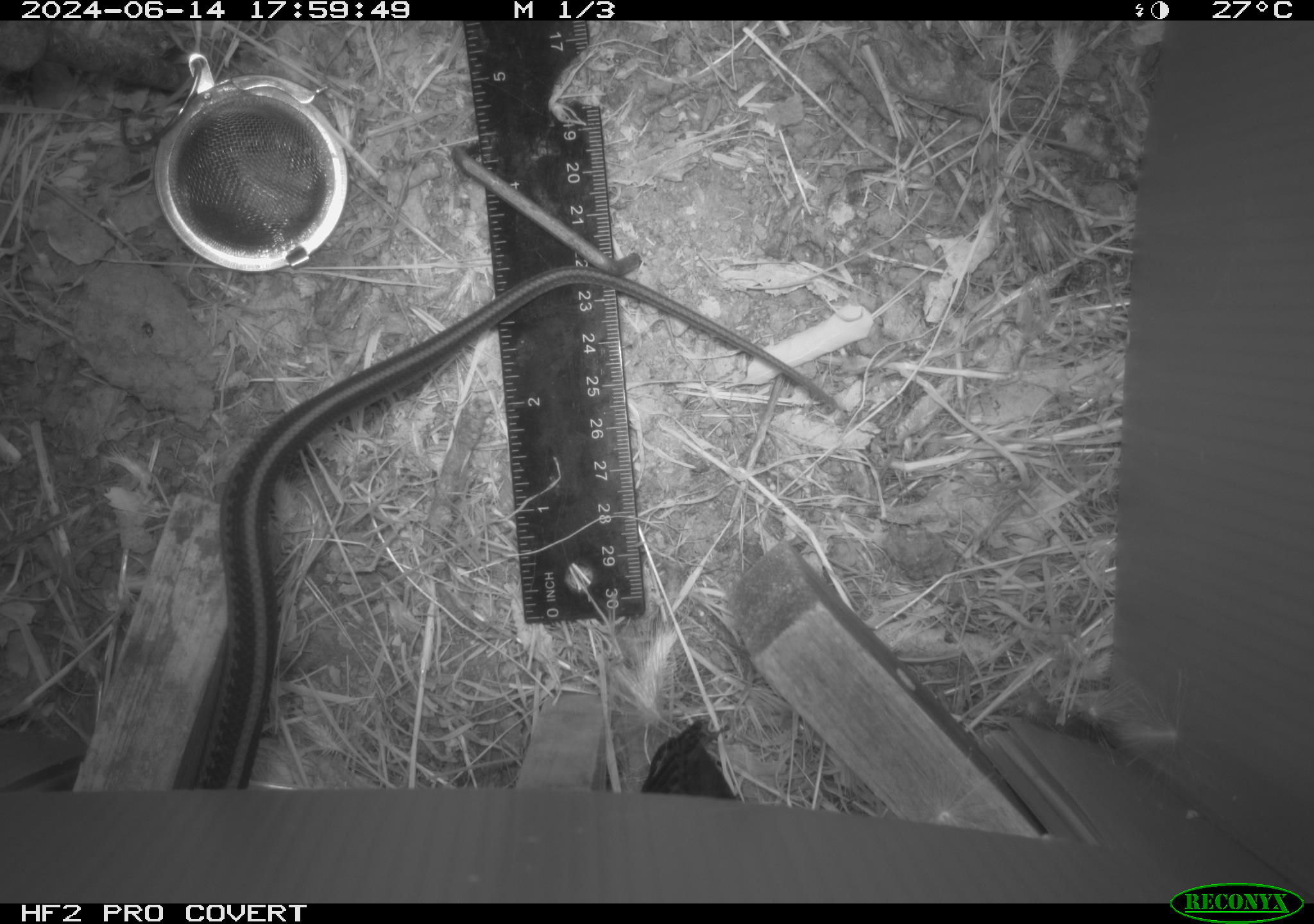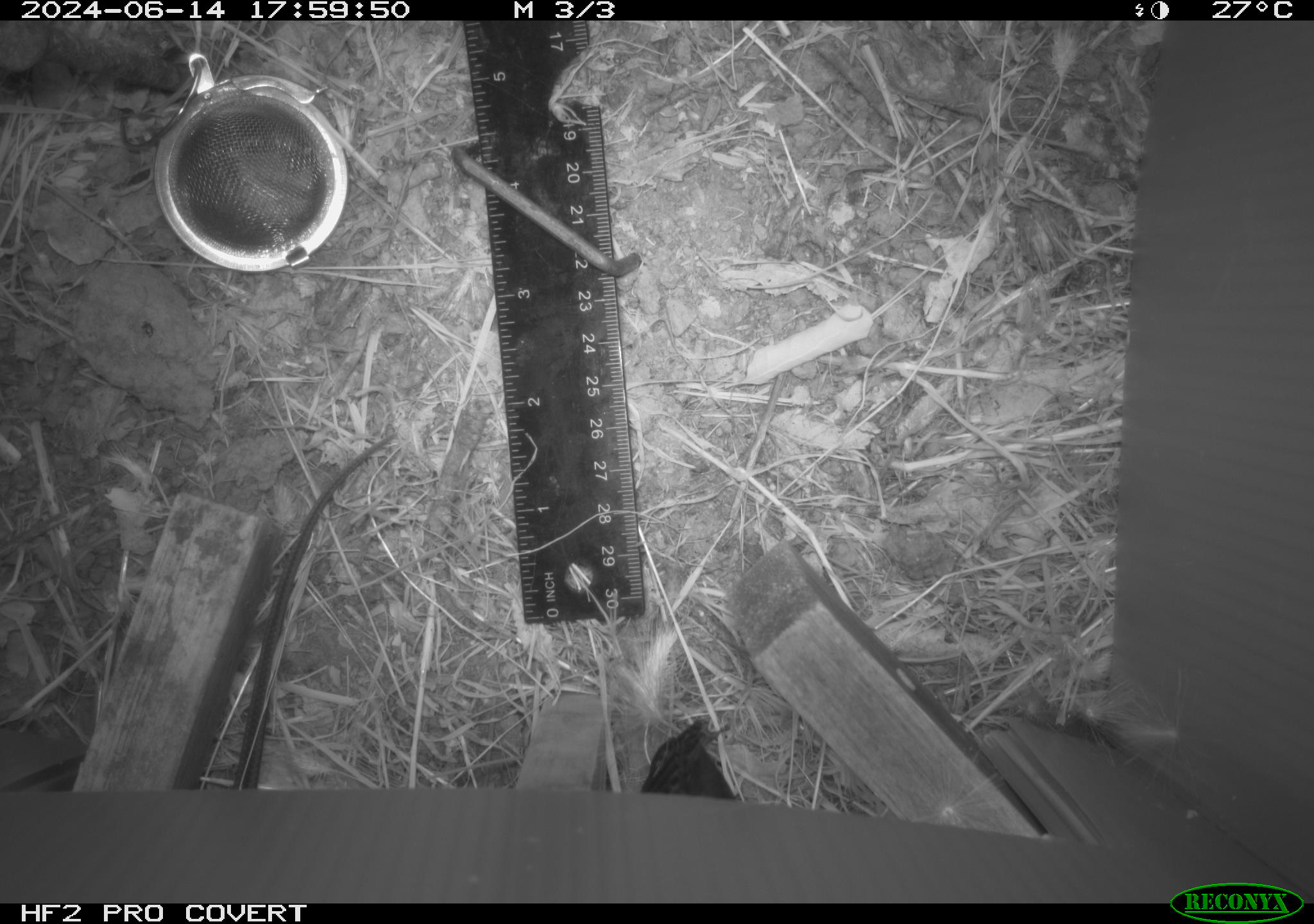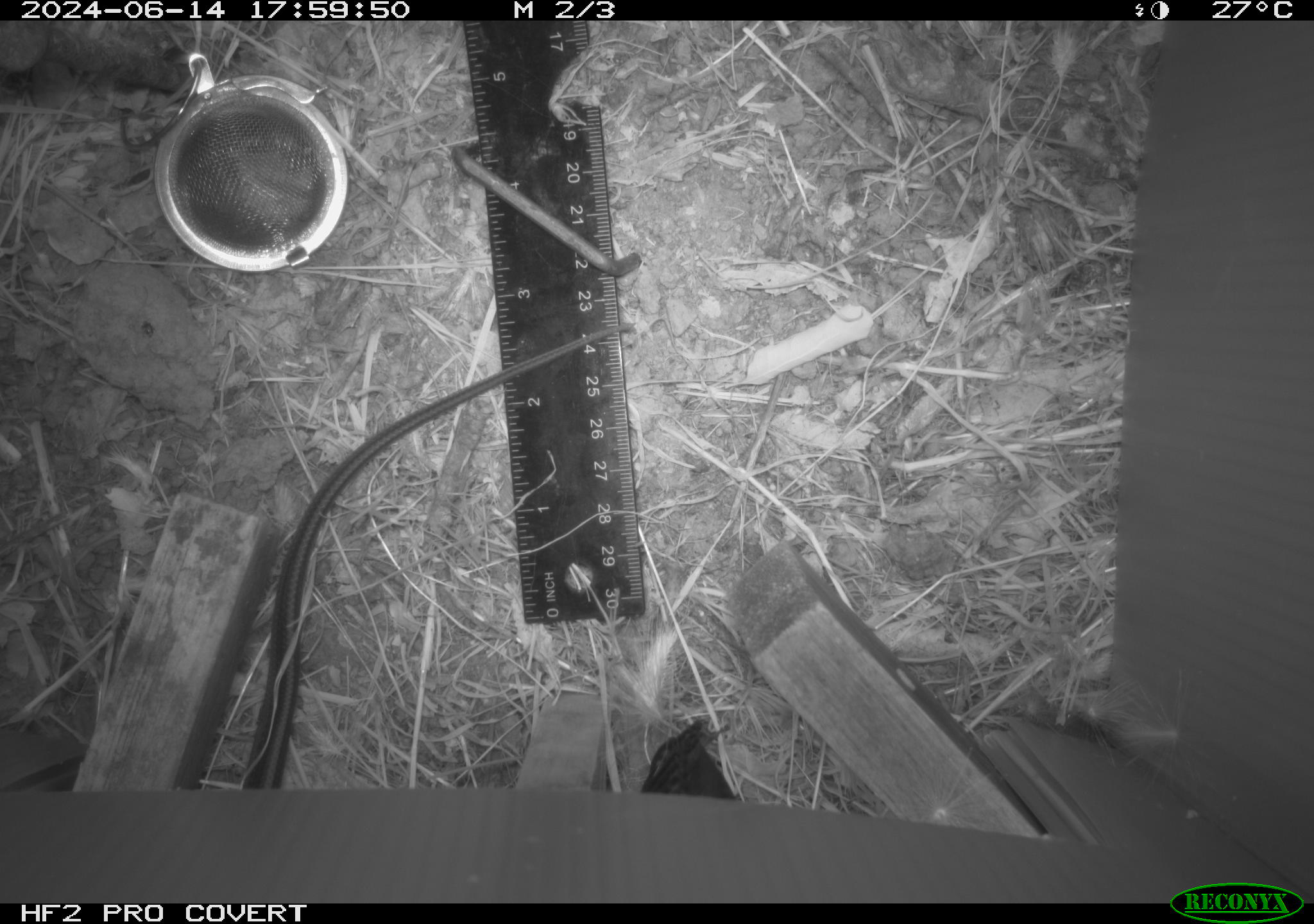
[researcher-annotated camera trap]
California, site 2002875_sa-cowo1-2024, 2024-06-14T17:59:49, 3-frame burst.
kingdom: Animalia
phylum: Chordata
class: Reptilia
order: Squamata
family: Colubridae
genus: Thamnophis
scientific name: Thamnophis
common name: american gartersnakes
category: thamnophis species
Thamnophis species (american gartersnakes) (Thamnophis).